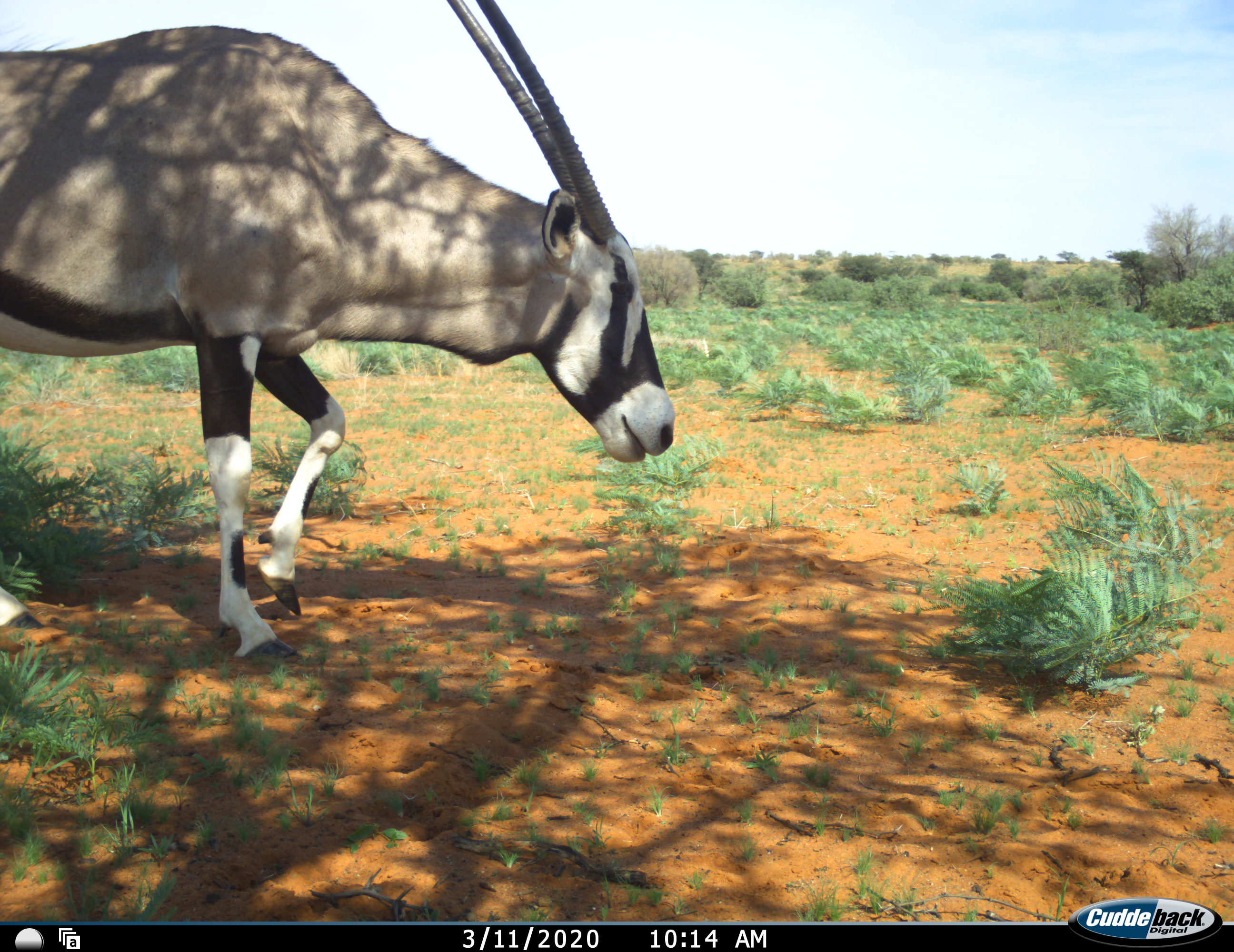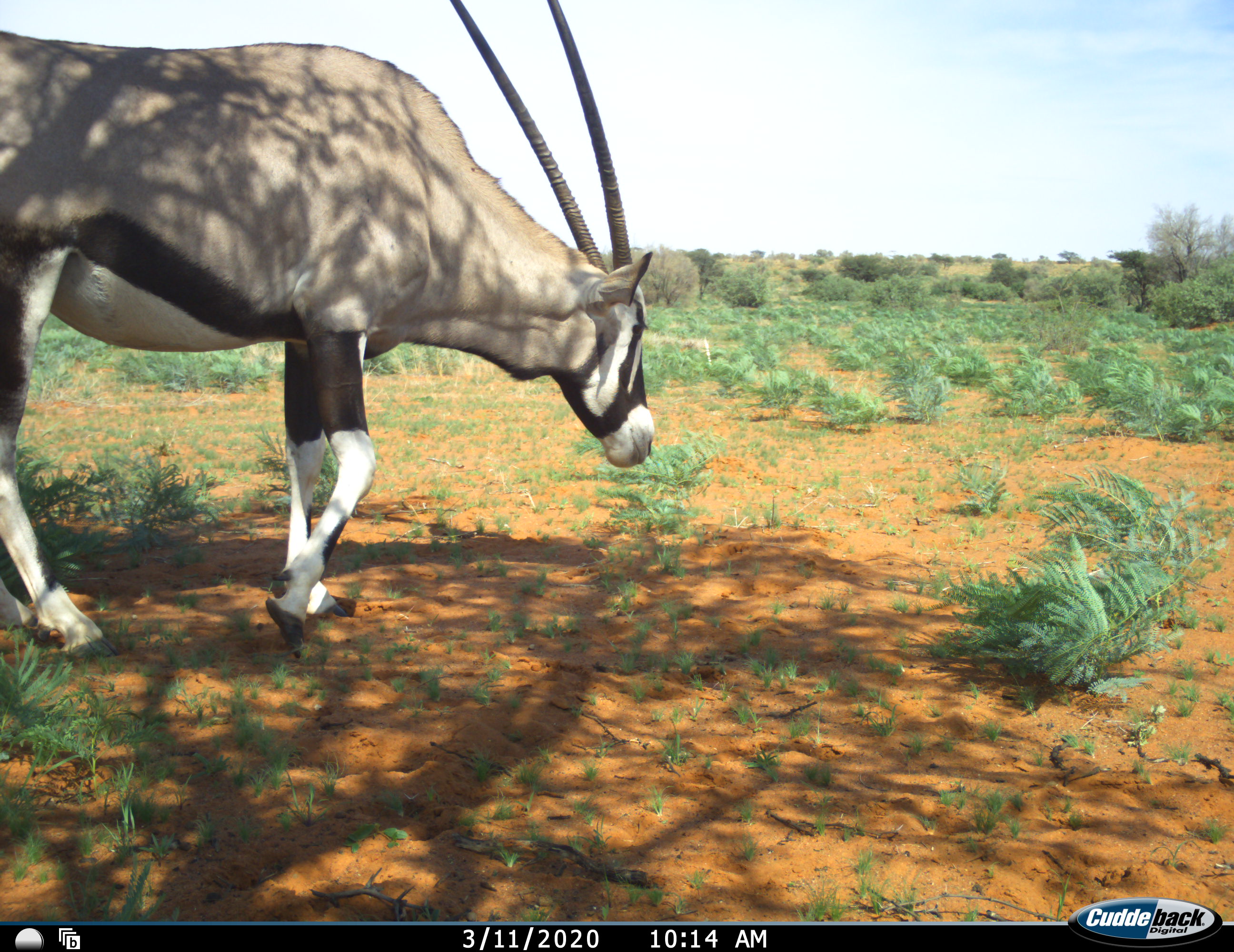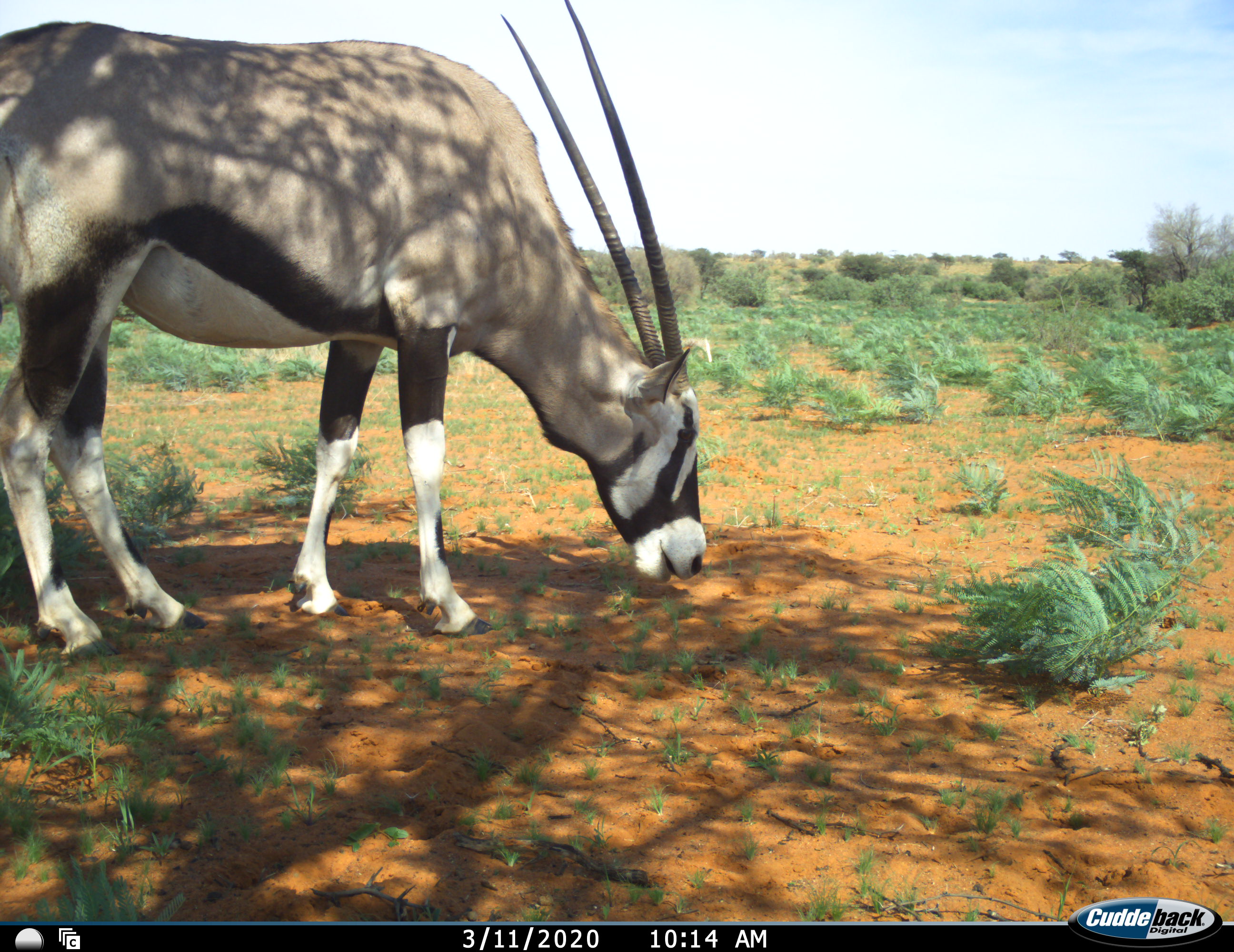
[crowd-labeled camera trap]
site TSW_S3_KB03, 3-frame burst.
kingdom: Animalia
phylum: Chordata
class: Mammalia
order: Artiodactyla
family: Bovidae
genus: Oryx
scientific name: Oryx gazella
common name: gemsbok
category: oryx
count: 1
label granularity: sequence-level